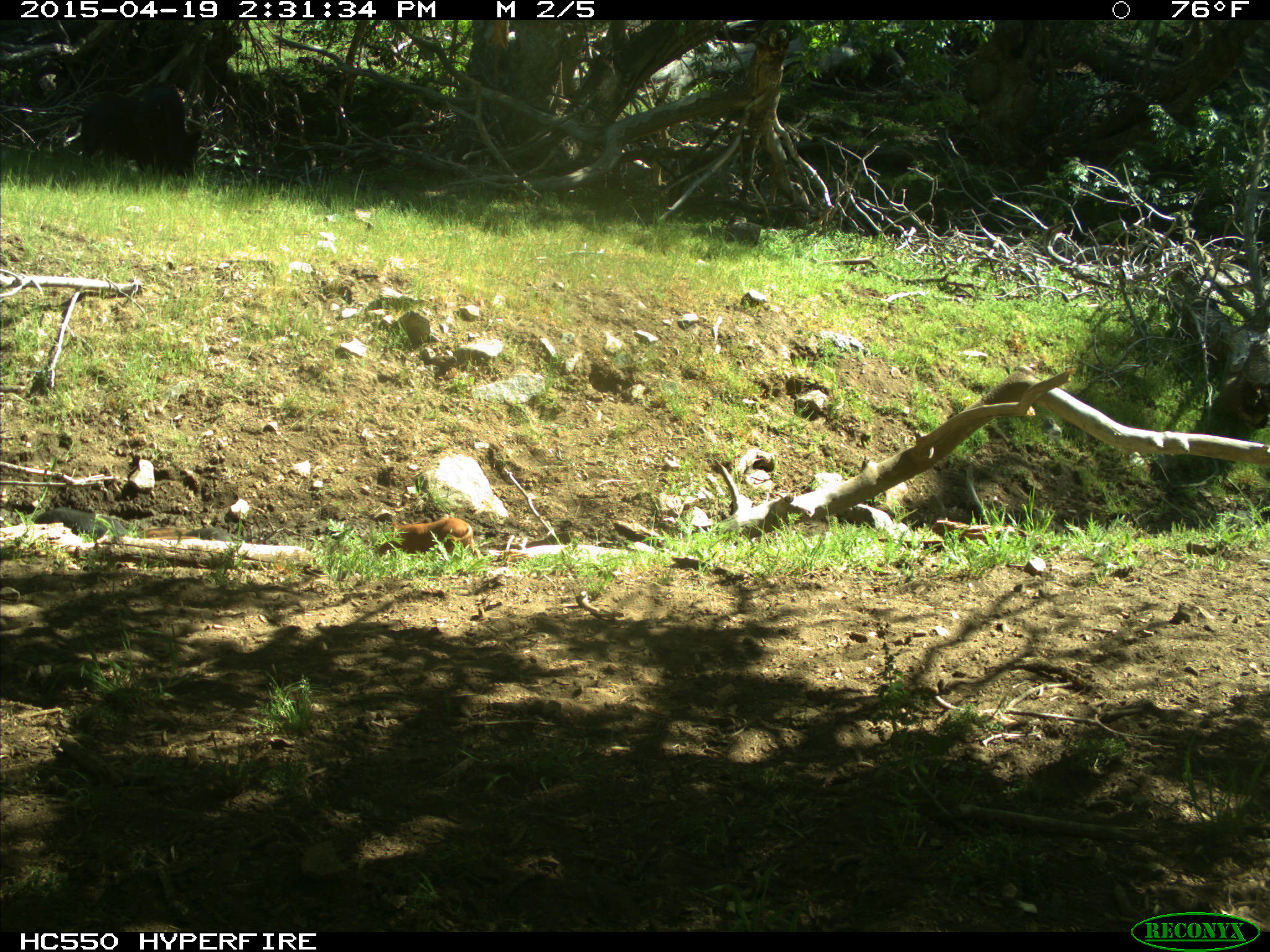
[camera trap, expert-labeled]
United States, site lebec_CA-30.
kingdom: Animalia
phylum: Chordata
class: Mammalia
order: Artiodactyla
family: Suidae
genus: Sus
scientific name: Sus scrofa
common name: wild boar